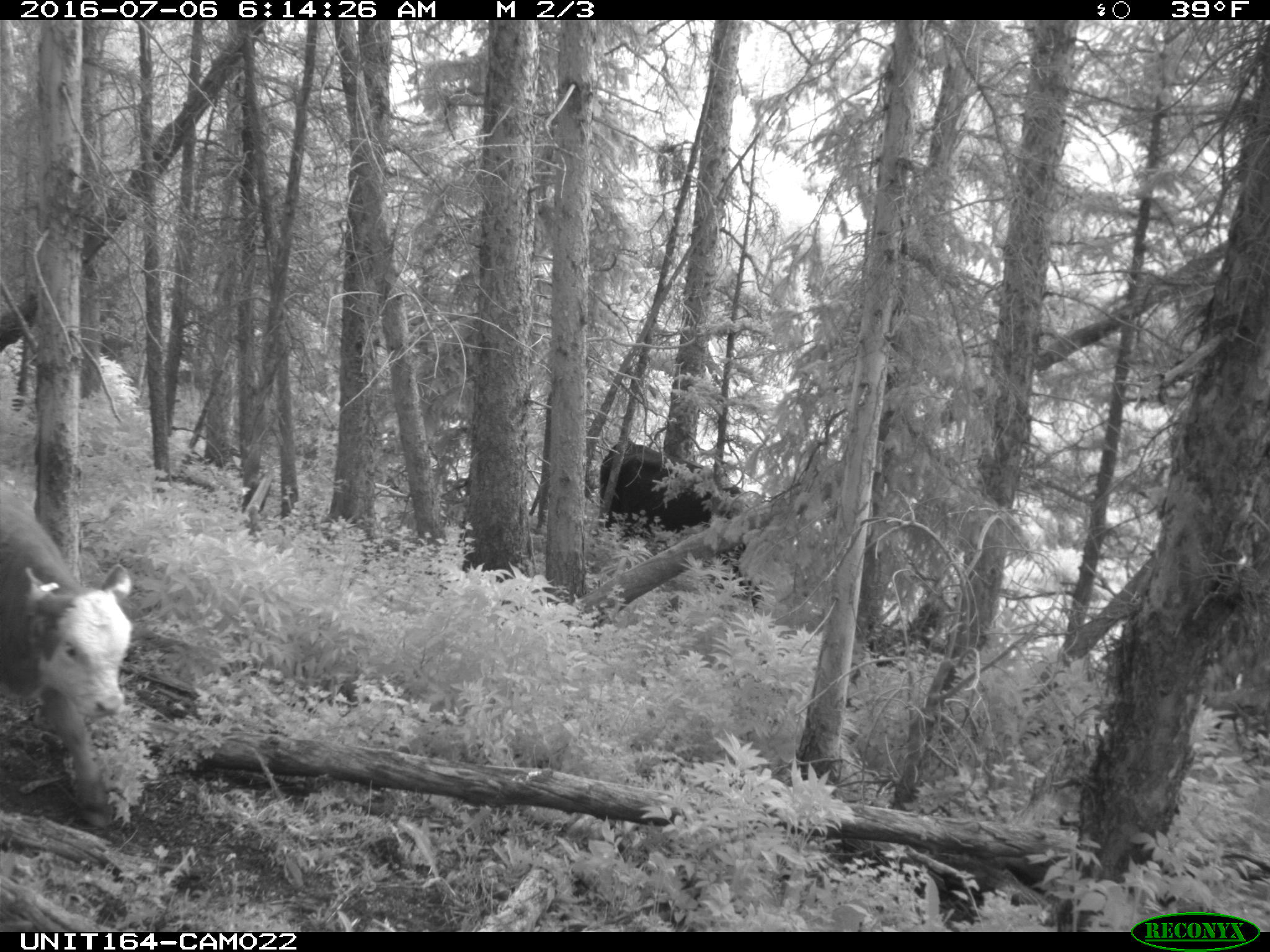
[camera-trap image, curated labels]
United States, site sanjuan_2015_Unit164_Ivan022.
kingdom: Animalia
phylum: Chordata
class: Mammalia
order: Artiodactyla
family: Bovidae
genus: Bos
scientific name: Bos taurus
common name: domestic cow